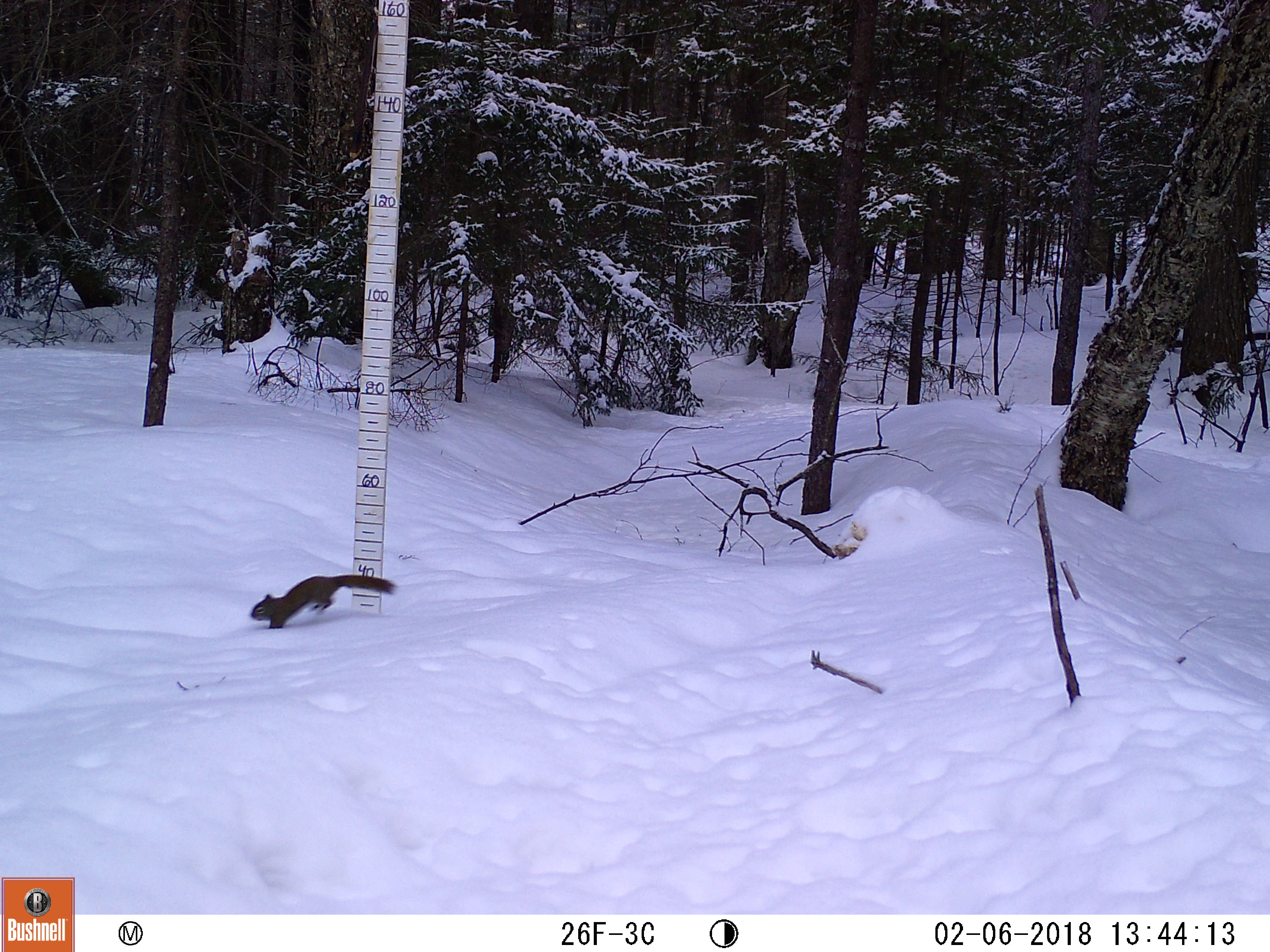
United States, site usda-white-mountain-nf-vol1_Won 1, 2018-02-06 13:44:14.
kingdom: Animalia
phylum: Chordata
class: Mammalia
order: Rodentia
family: Sciuridae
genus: Tamiasciurus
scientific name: Tamiasciurus hudsonicus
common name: red squirrel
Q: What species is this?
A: Red squirrel (Tamiasciurus hudsonicus).